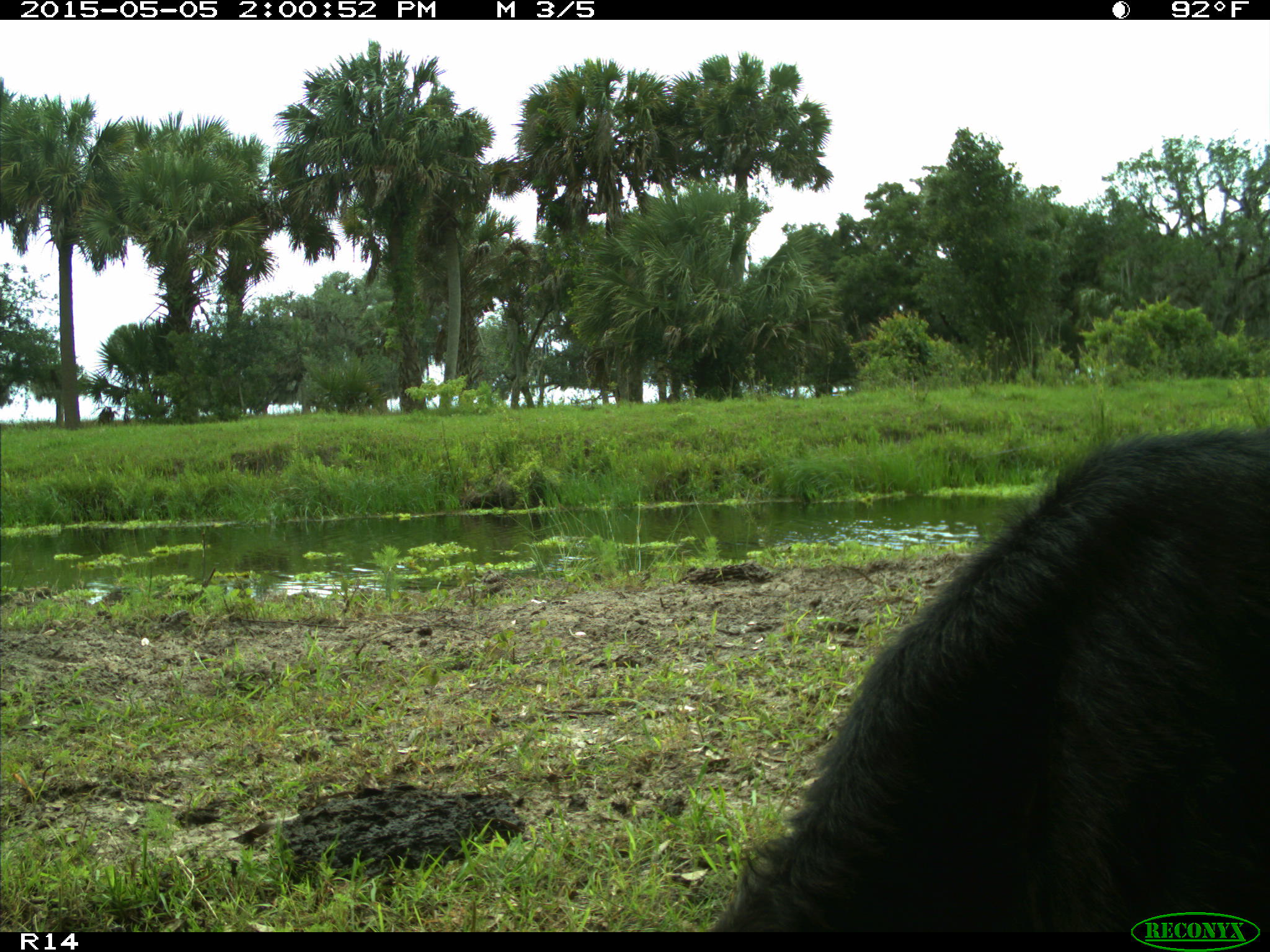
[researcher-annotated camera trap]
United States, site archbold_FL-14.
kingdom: Animalia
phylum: Chordata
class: Mammalia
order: Artiodactyla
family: Bovidae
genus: Bos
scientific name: Bos taurus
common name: domestic cow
Bos taurus (domestic cow).